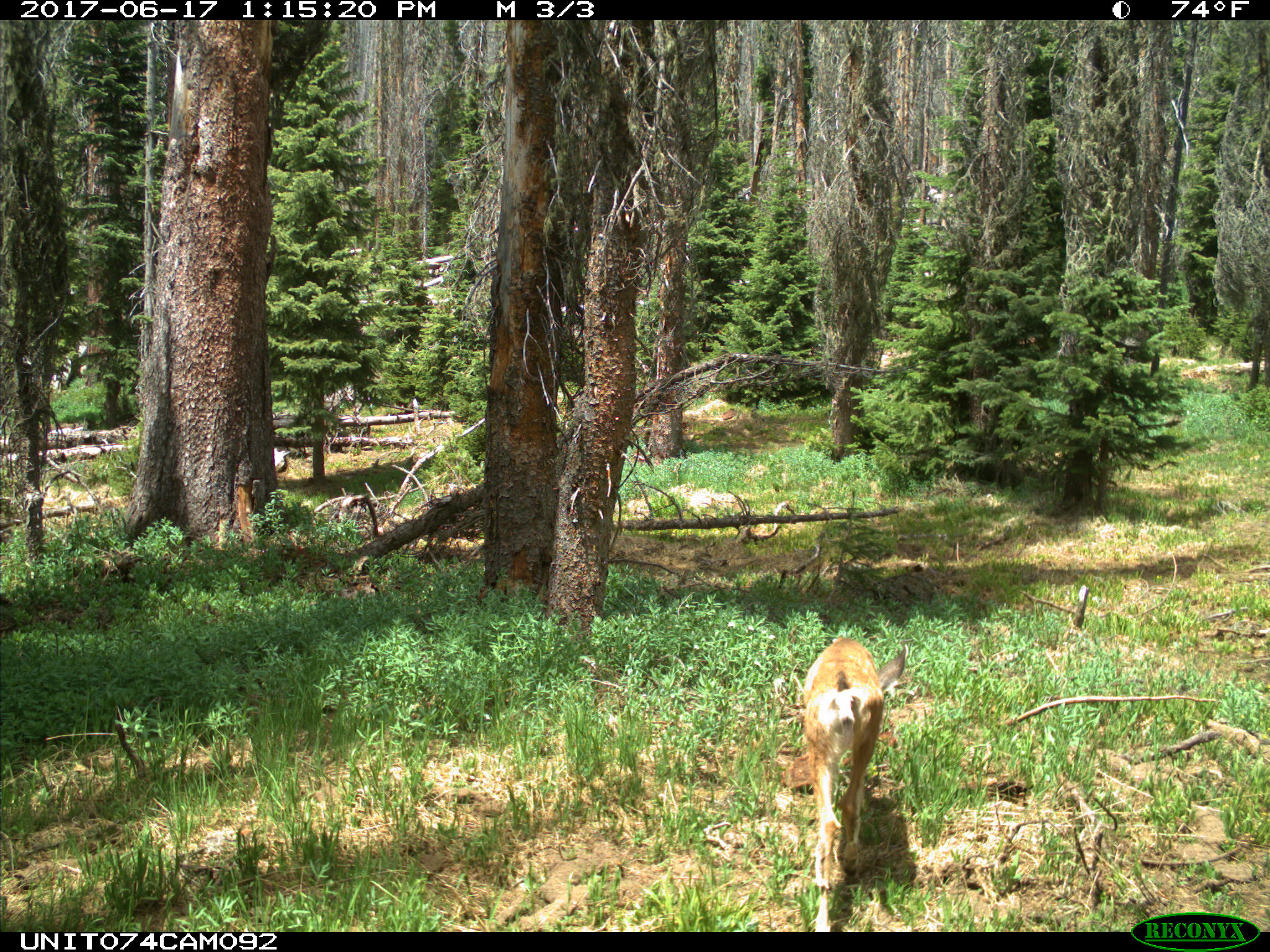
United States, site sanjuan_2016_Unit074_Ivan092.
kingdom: Animalia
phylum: Chordata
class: Mammalia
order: Artiodactyla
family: Cervidae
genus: Odocoileus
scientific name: Odocoileus hemionus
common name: mule deer